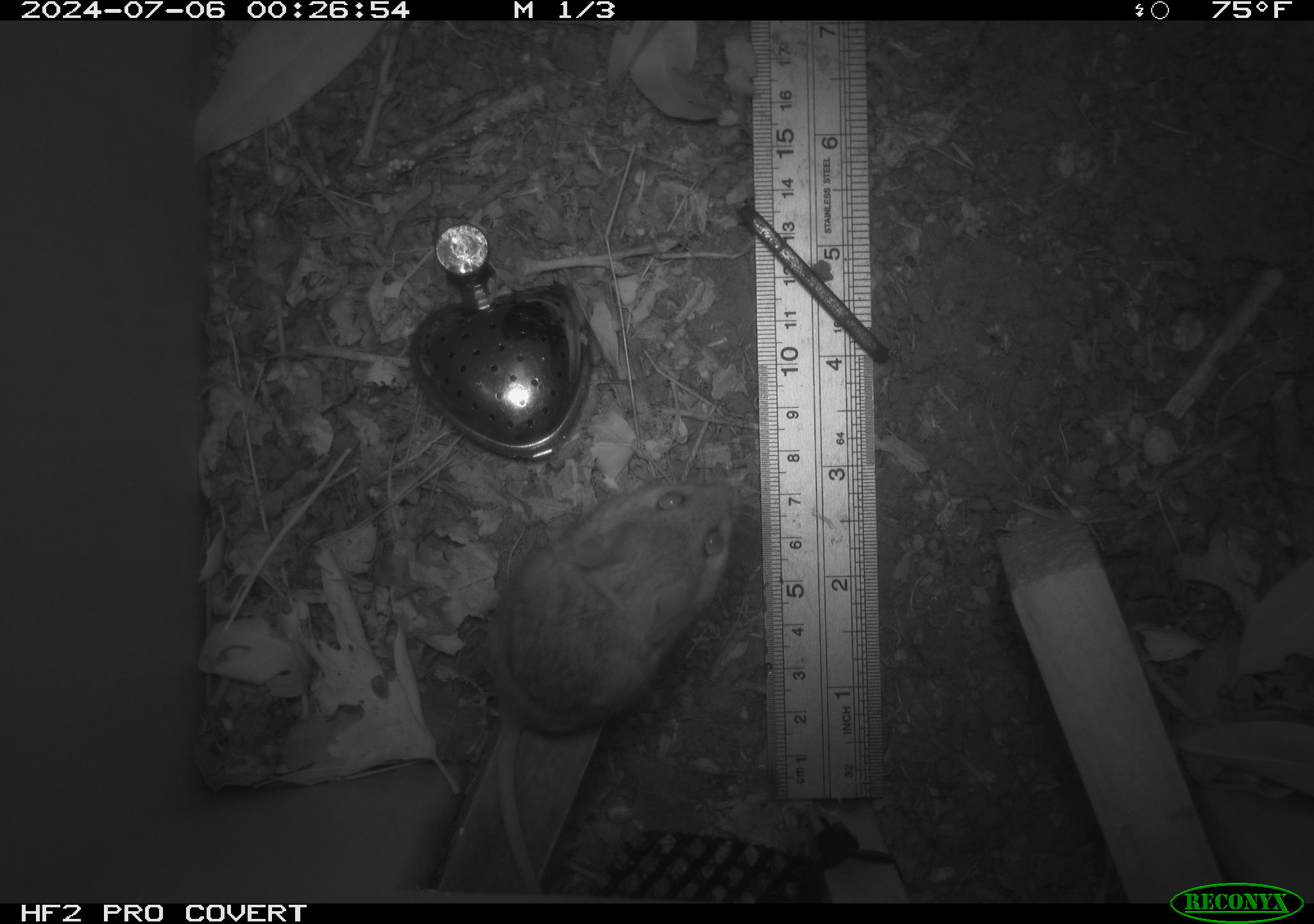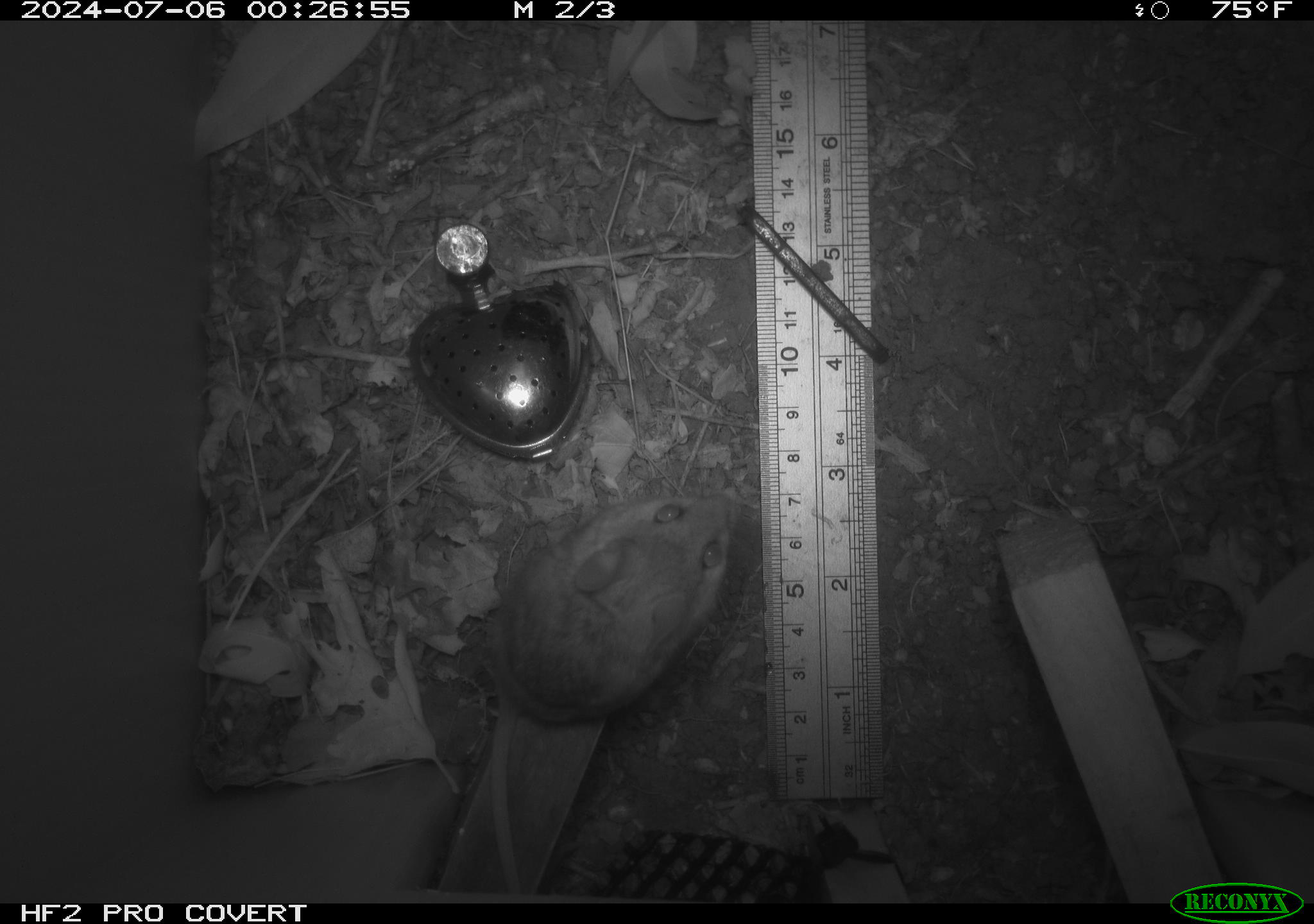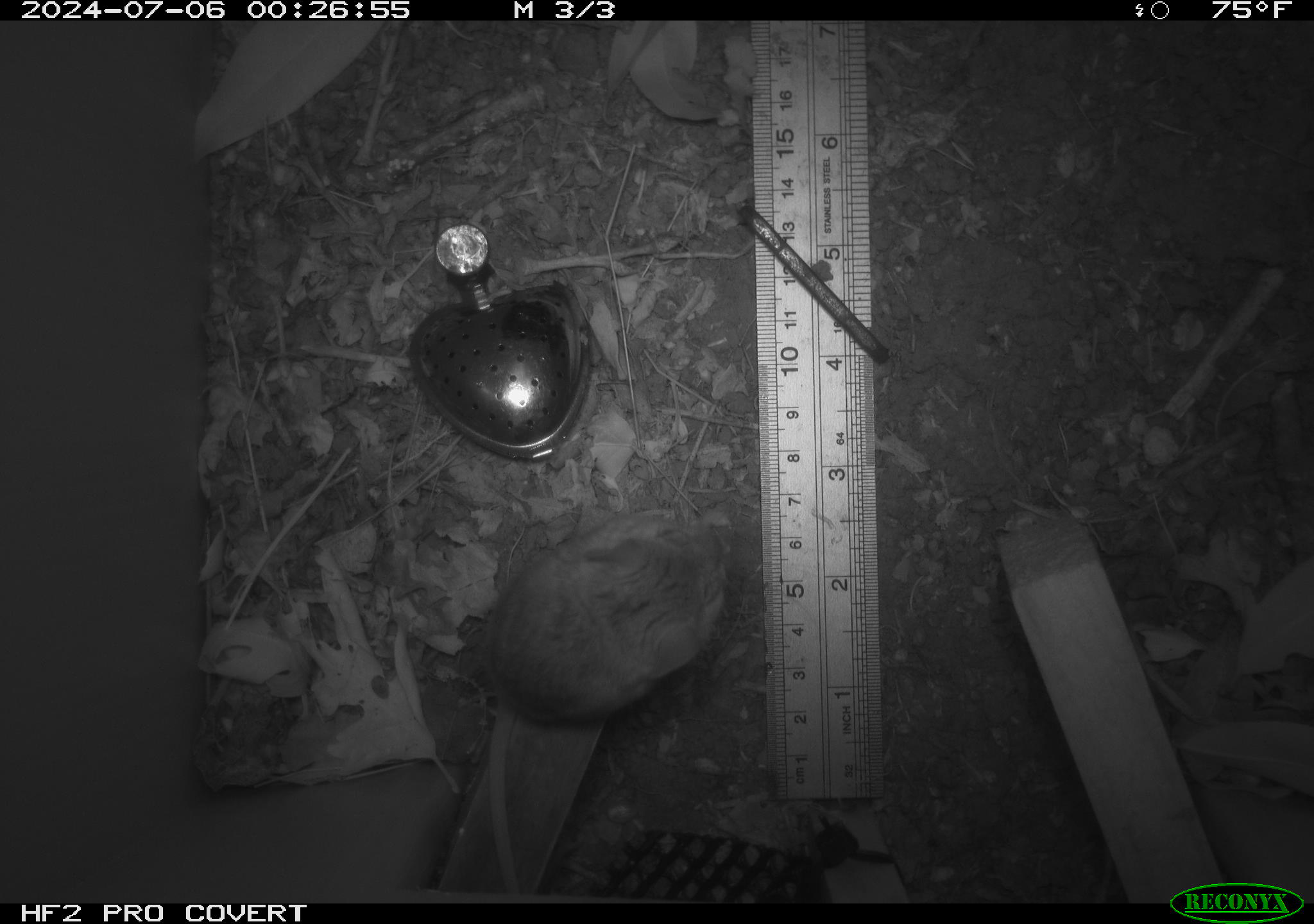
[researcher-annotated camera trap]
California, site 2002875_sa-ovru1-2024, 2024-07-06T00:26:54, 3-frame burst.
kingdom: Animalia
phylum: Chordata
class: Mammalia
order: Rodentia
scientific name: Rodentia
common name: rodent